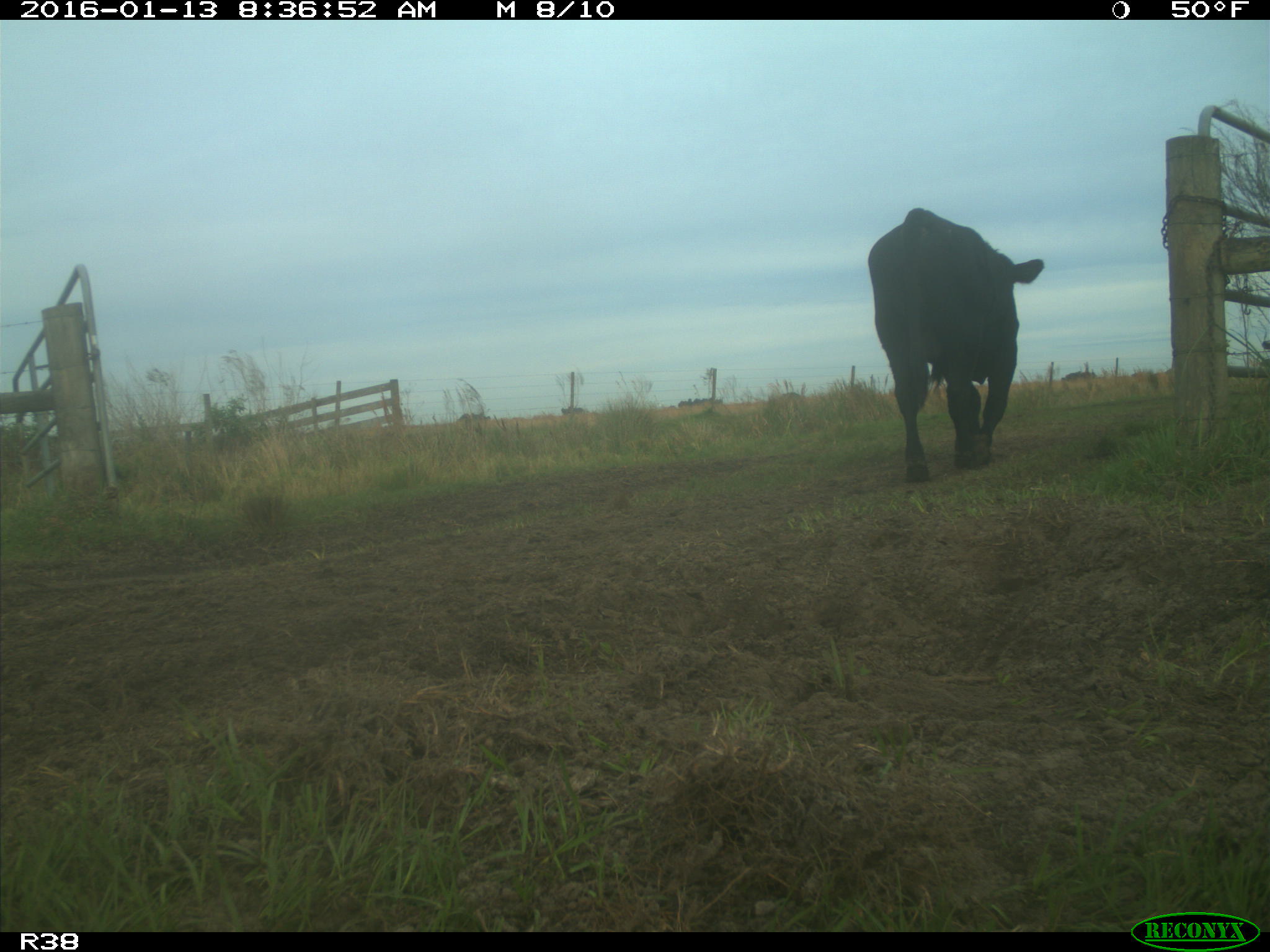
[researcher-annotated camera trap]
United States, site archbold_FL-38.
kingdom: Animalia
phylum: Chordata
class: Mammalia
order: Artiodactyla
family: Bovidae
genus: Bos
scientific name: Bos taurus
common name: domestic cow